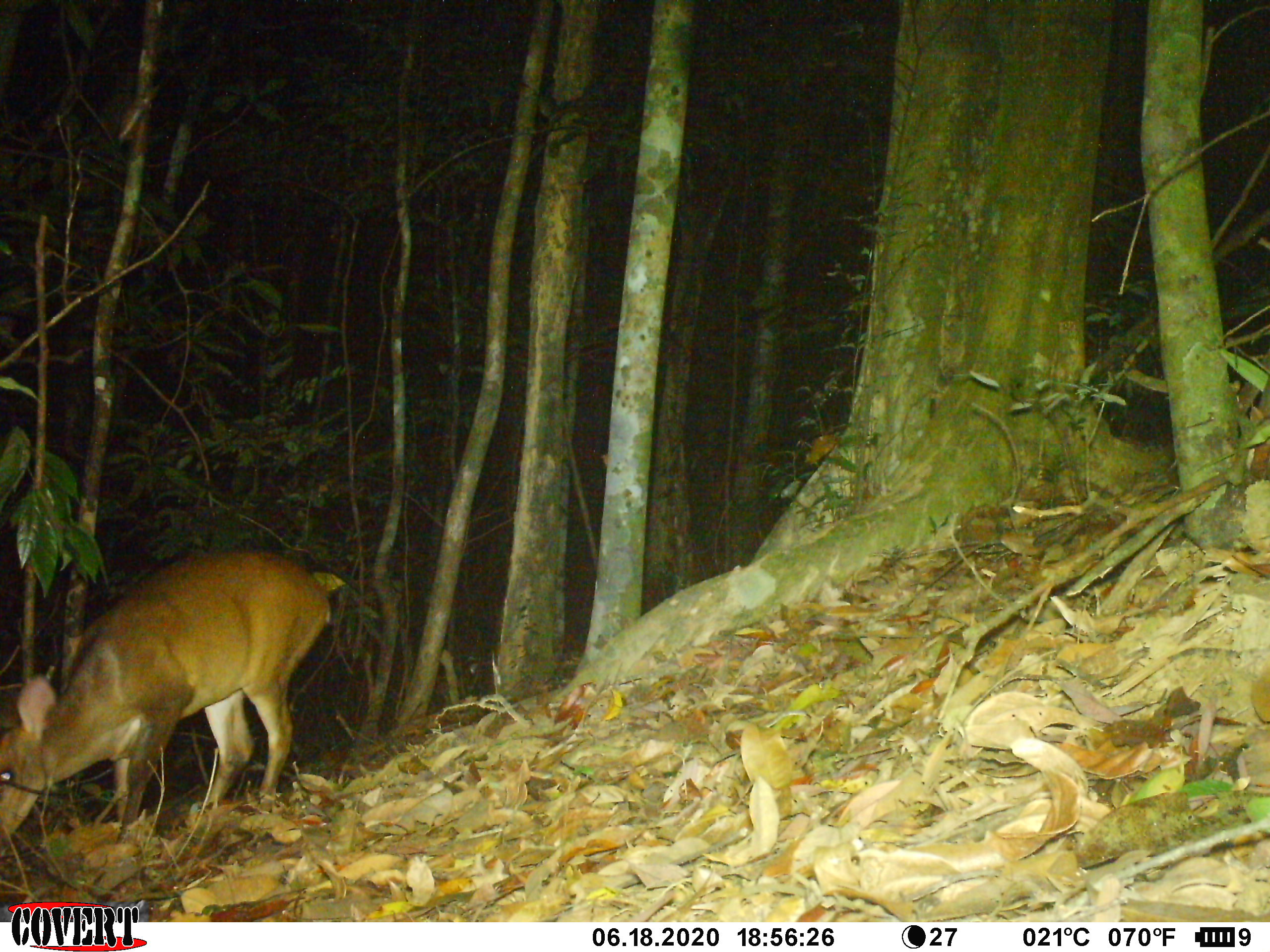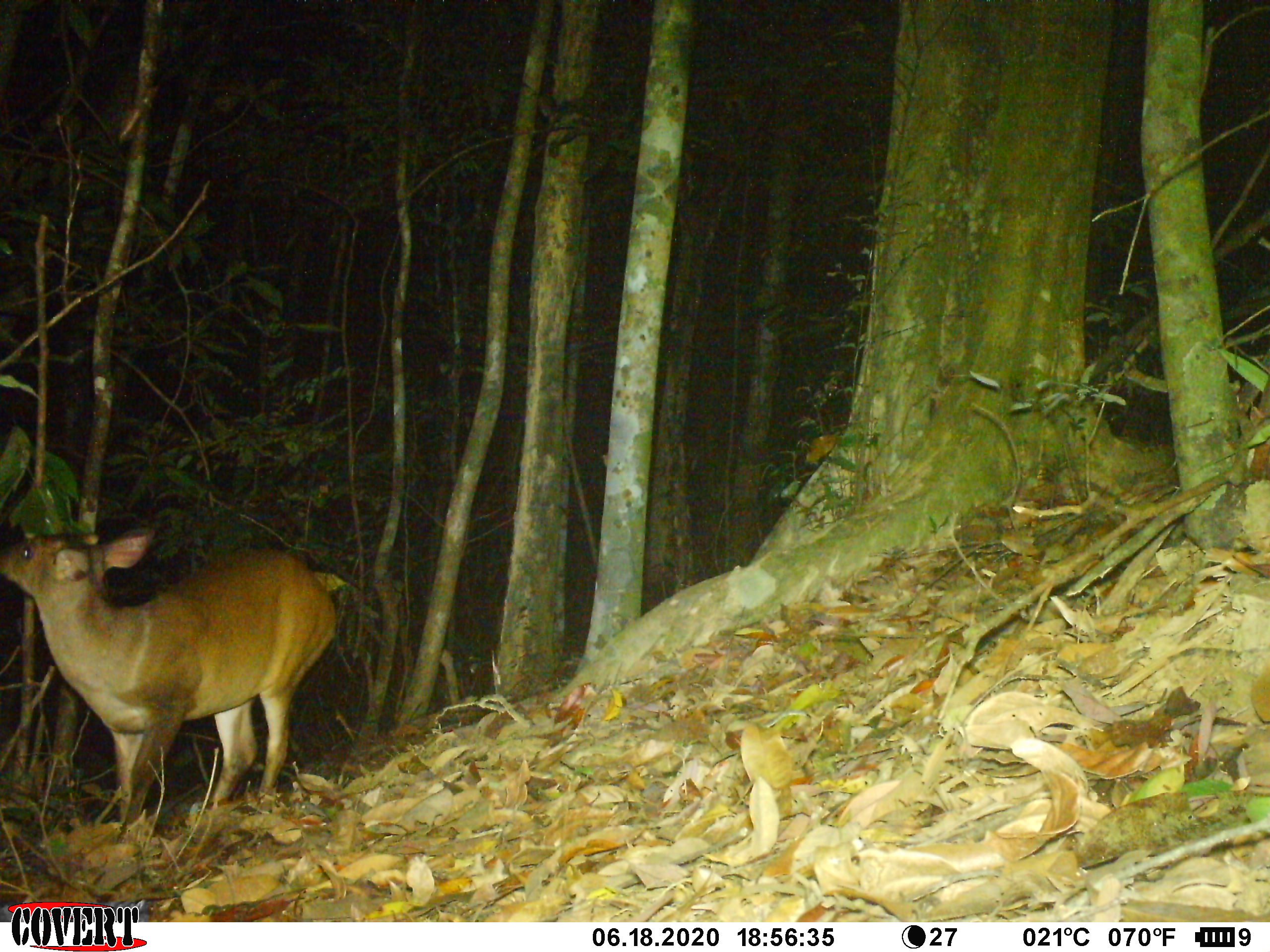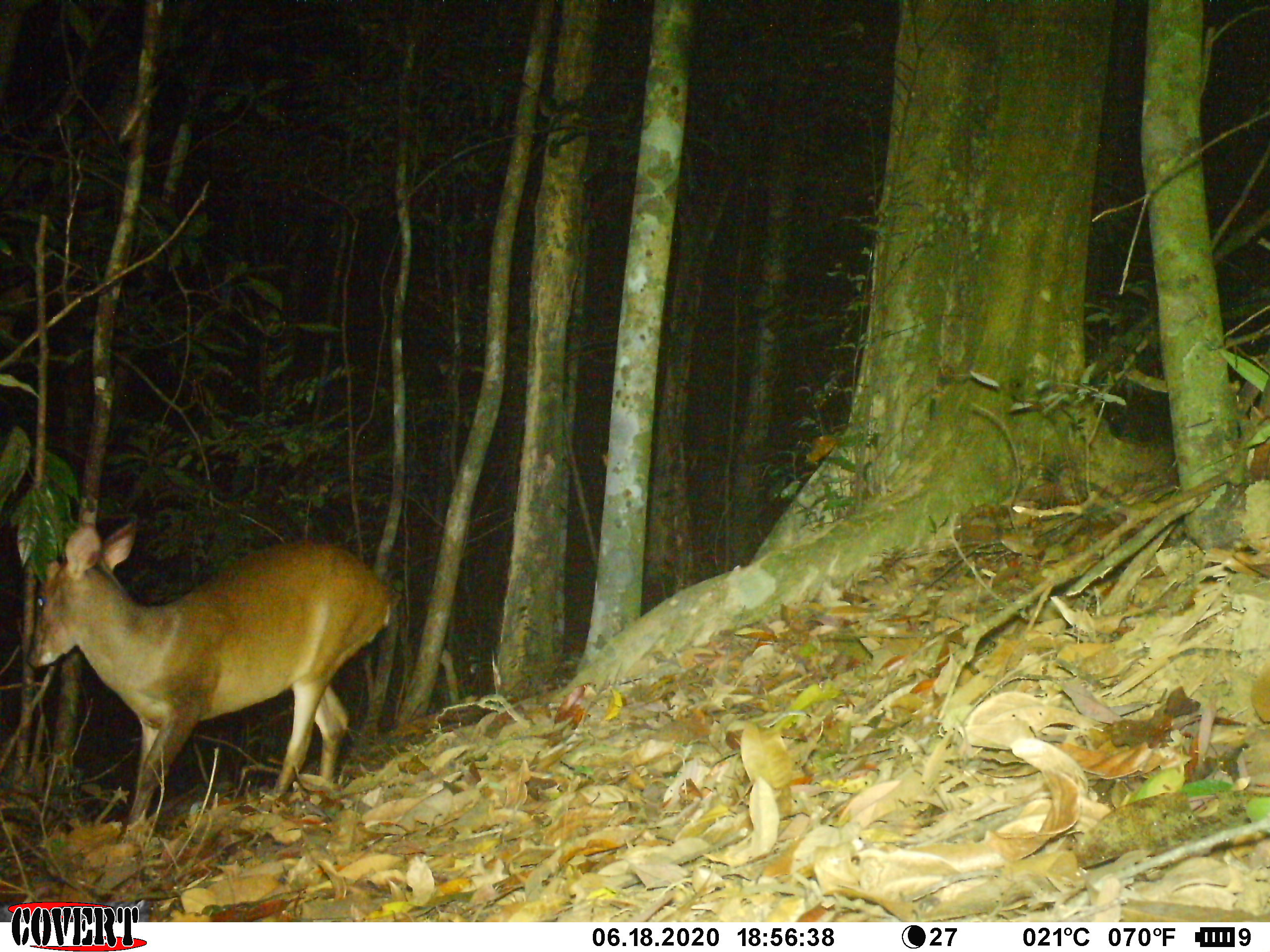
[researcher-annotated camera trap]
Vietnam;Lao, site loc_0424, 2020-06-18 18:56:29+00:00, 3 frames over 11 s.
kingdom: Animalia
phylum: Chordata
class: Mammalia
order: Artiodactyla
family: Cervidae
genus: Muntiacus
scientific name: Muntiacus vuquangensis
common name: large-antlered muntjac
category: large antlered muntjac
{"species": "large antlered muntjac (large-antlered muntjac) (Muntiacus vuquangensis)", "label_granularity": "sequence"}